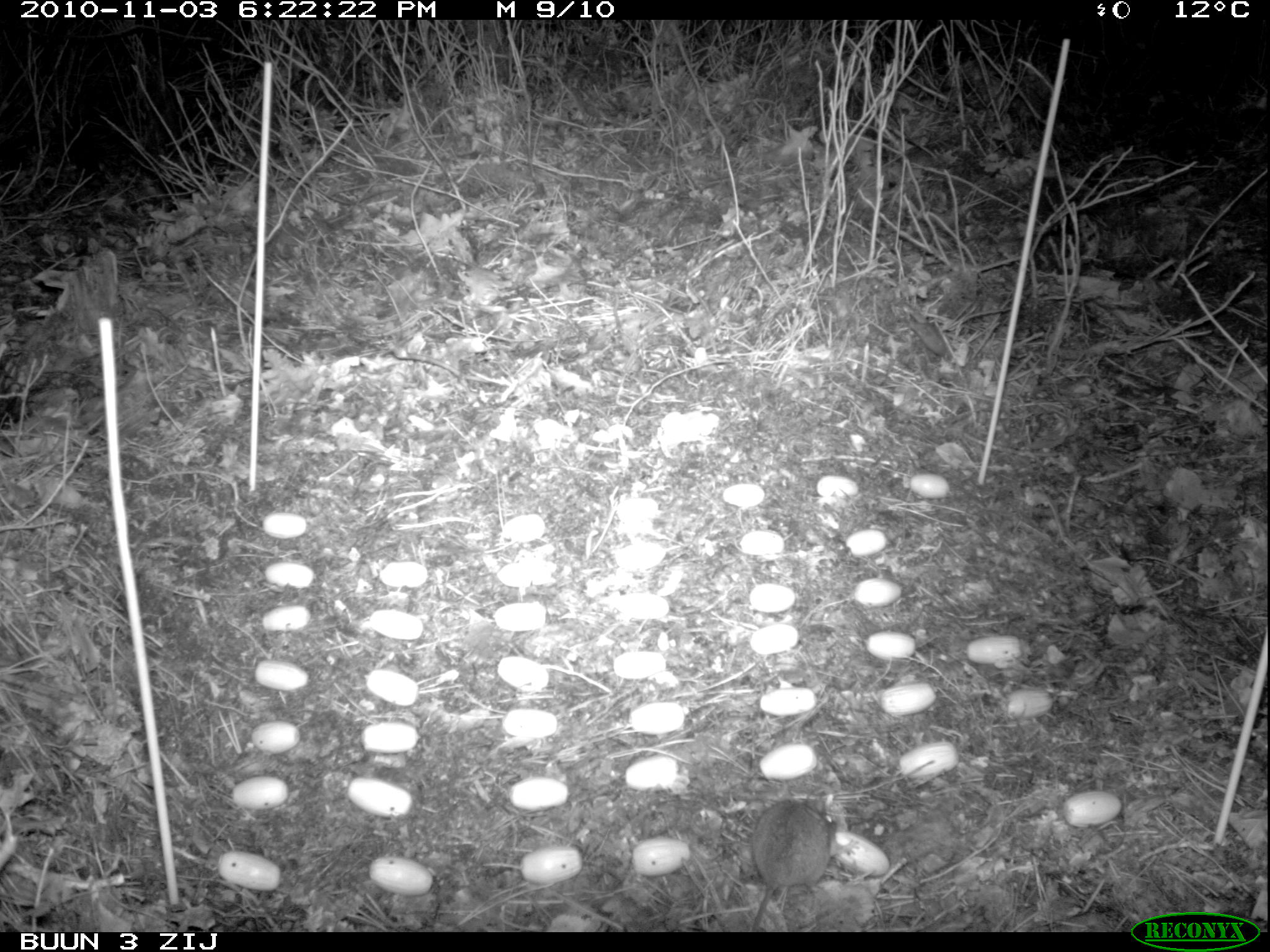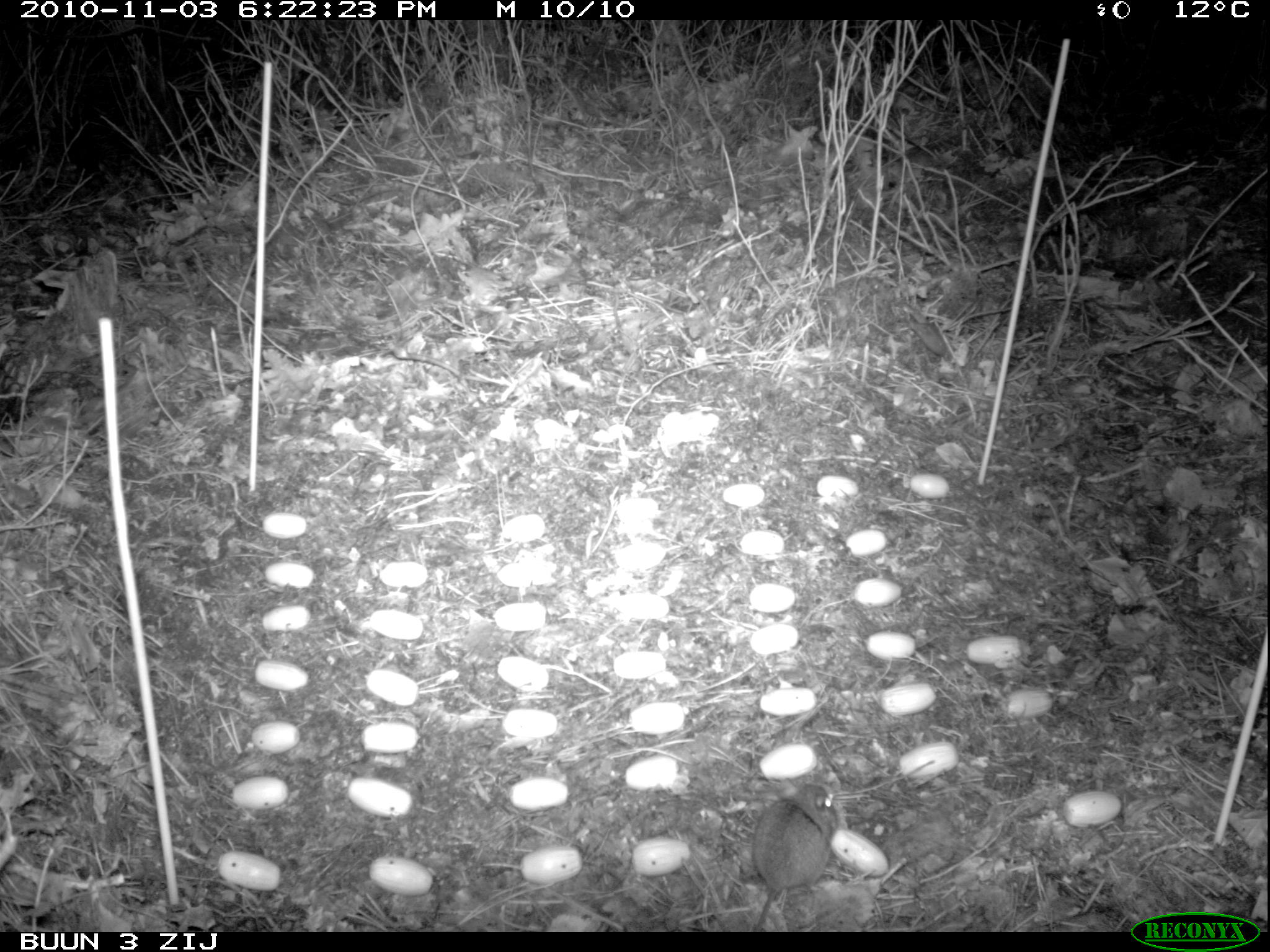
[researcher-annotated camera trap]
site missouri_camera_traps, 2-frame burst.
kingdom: Animalia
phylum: Chordata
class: Mammalia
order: Rodentia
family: Muridae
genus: Apodemus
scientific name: Apodemus sylvaticus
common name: wood mouse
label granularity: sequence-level